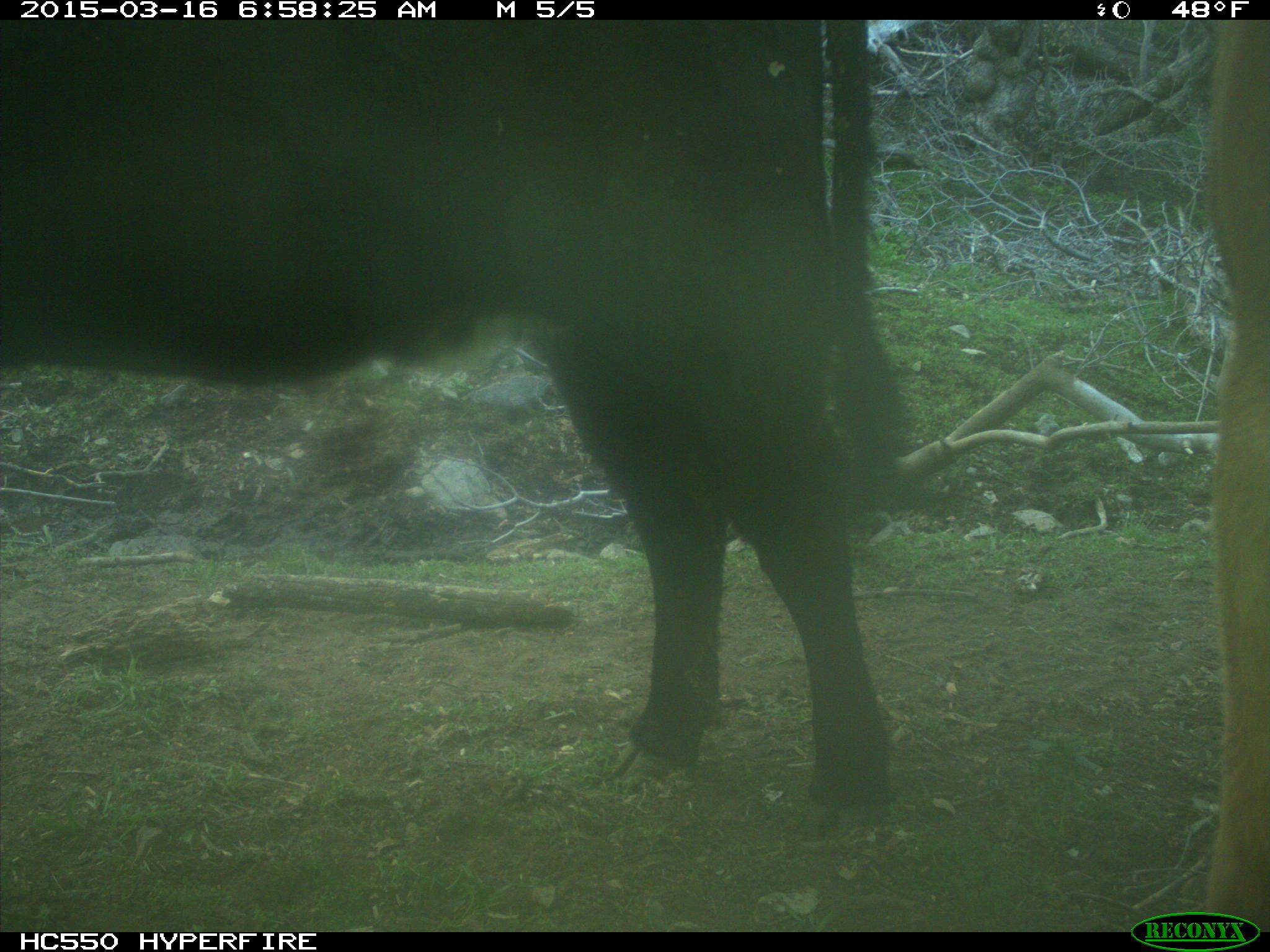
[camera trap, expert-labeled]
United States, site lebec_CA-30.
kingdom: Animalia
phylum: Chordata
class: Mammalia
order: Artiodactyla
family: Bovidae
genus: Bos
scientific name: Bos taurus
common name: domestic cow